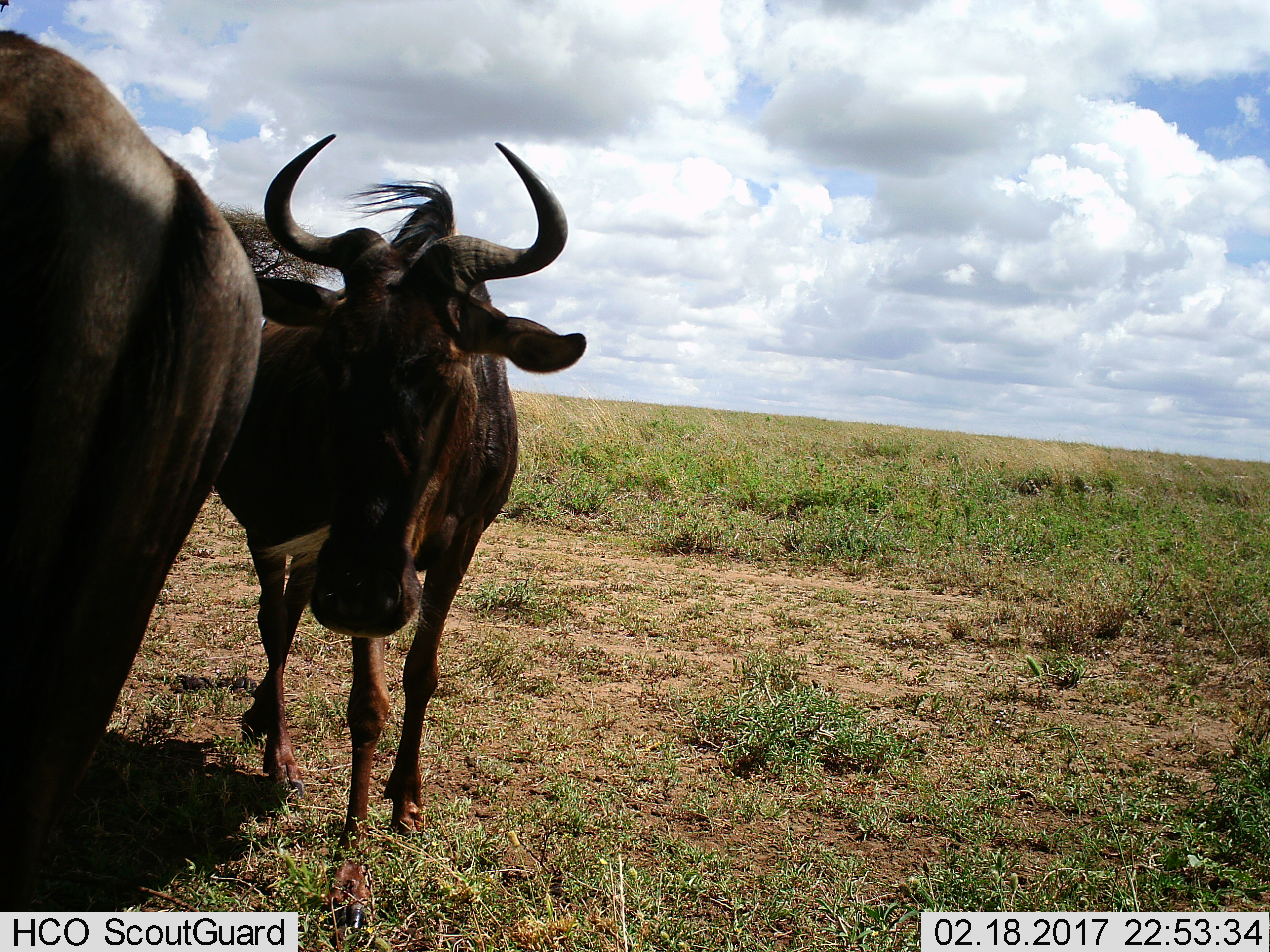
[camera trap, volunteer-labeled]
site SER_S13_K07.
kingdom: Animalia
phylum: Chordata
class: Mammalia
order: Artiodactyla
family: Bovidae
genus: Connochaetes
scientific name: Connochaetes taurinus taurinus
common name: blue wildebeest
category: wildebeestblue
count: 2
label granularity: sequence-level